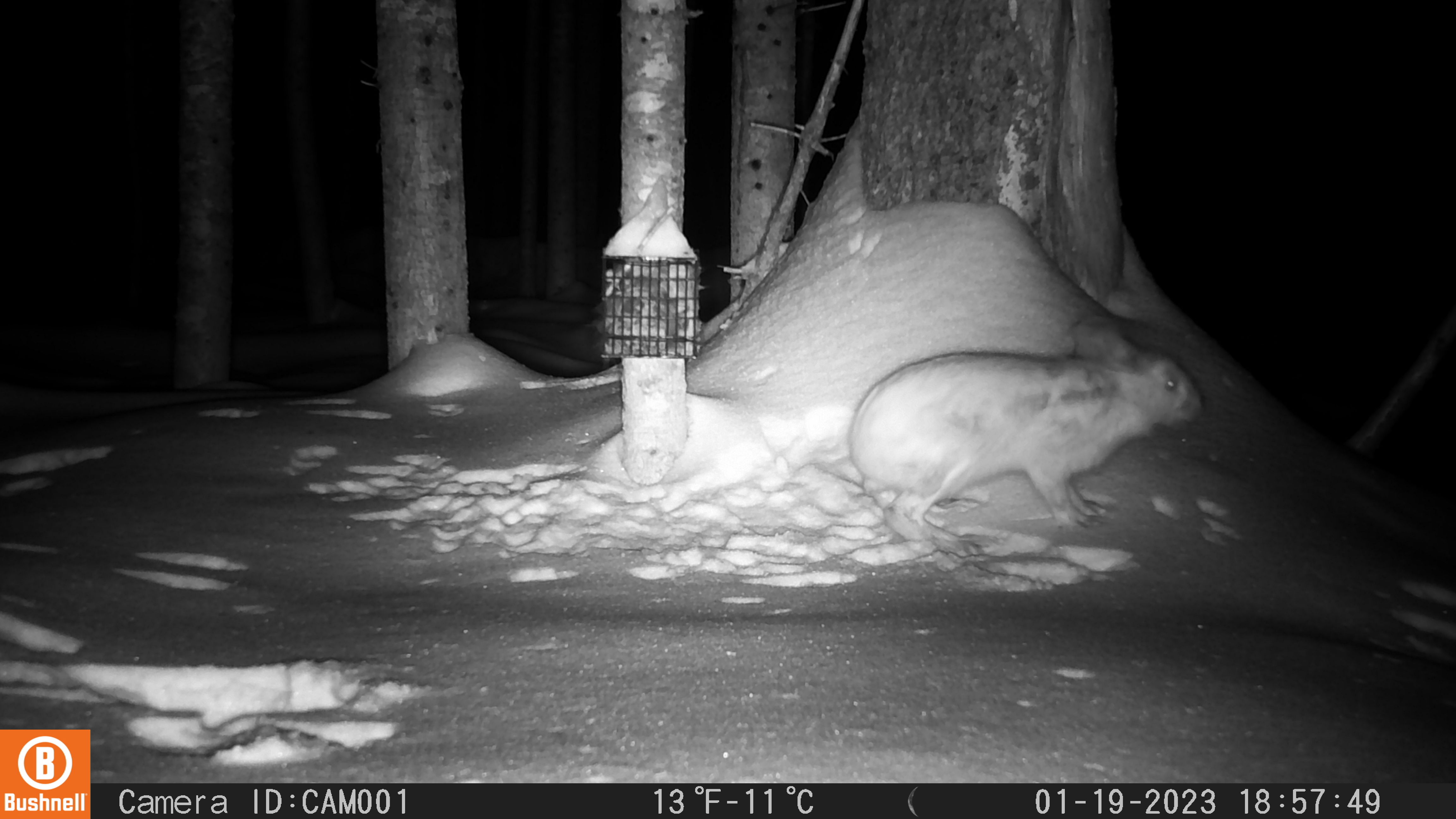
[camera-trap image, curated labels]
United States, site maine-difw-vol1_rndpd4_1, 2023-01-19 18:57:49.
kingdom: Animalia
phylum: Chordata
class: Mammalia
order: Lagomorpha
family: Leporidae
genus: Lepus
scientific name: Lepus americanus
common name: snowshoe hare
Snowshoe hare (Lepus americanus).